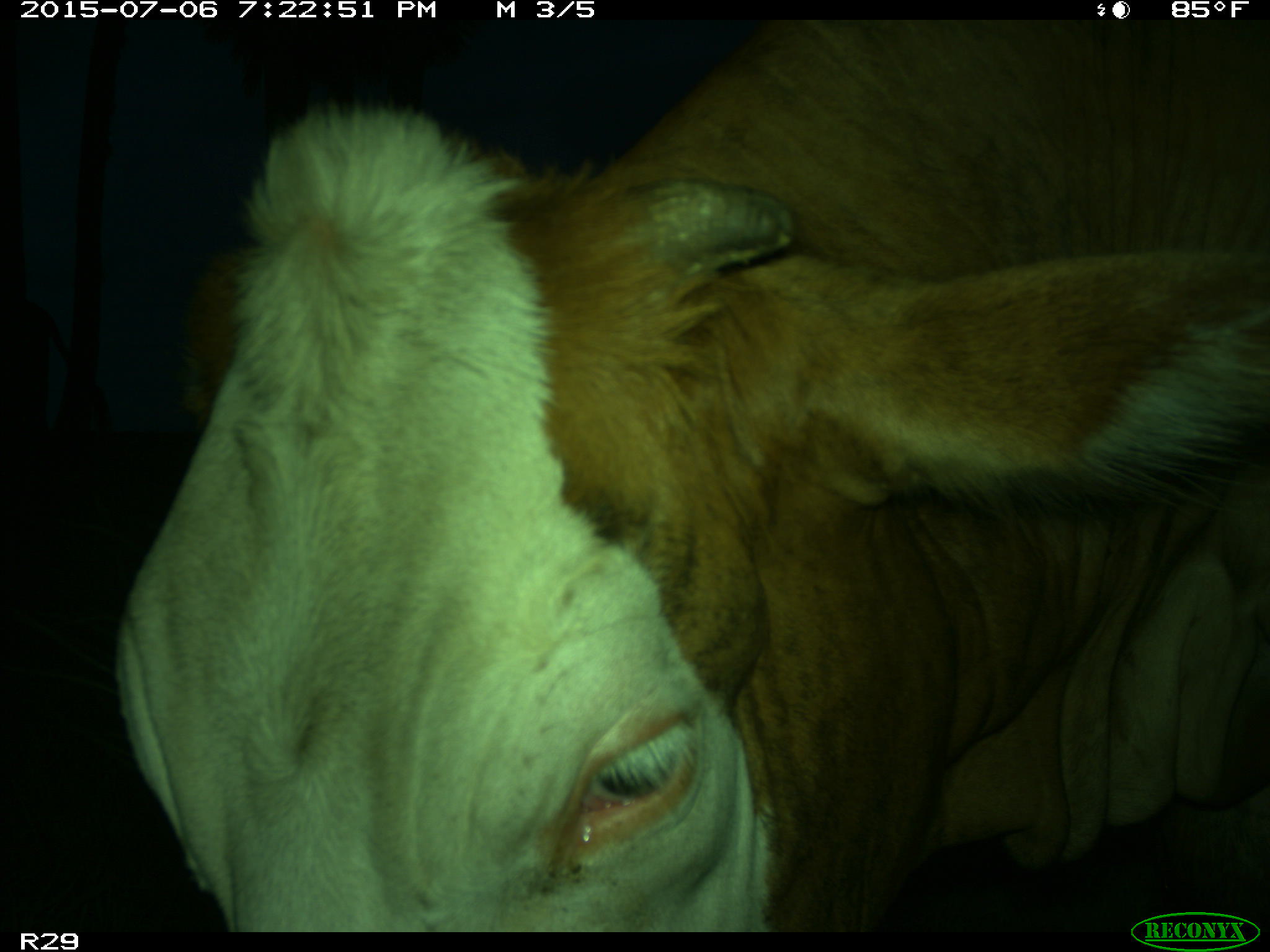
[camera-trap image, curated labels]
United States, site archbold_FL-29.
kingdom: Animalia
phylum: Chordata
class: Mammalia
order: Artiodactyla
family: Bovidae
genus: Bos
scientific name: Bos taurus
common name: domestic cow